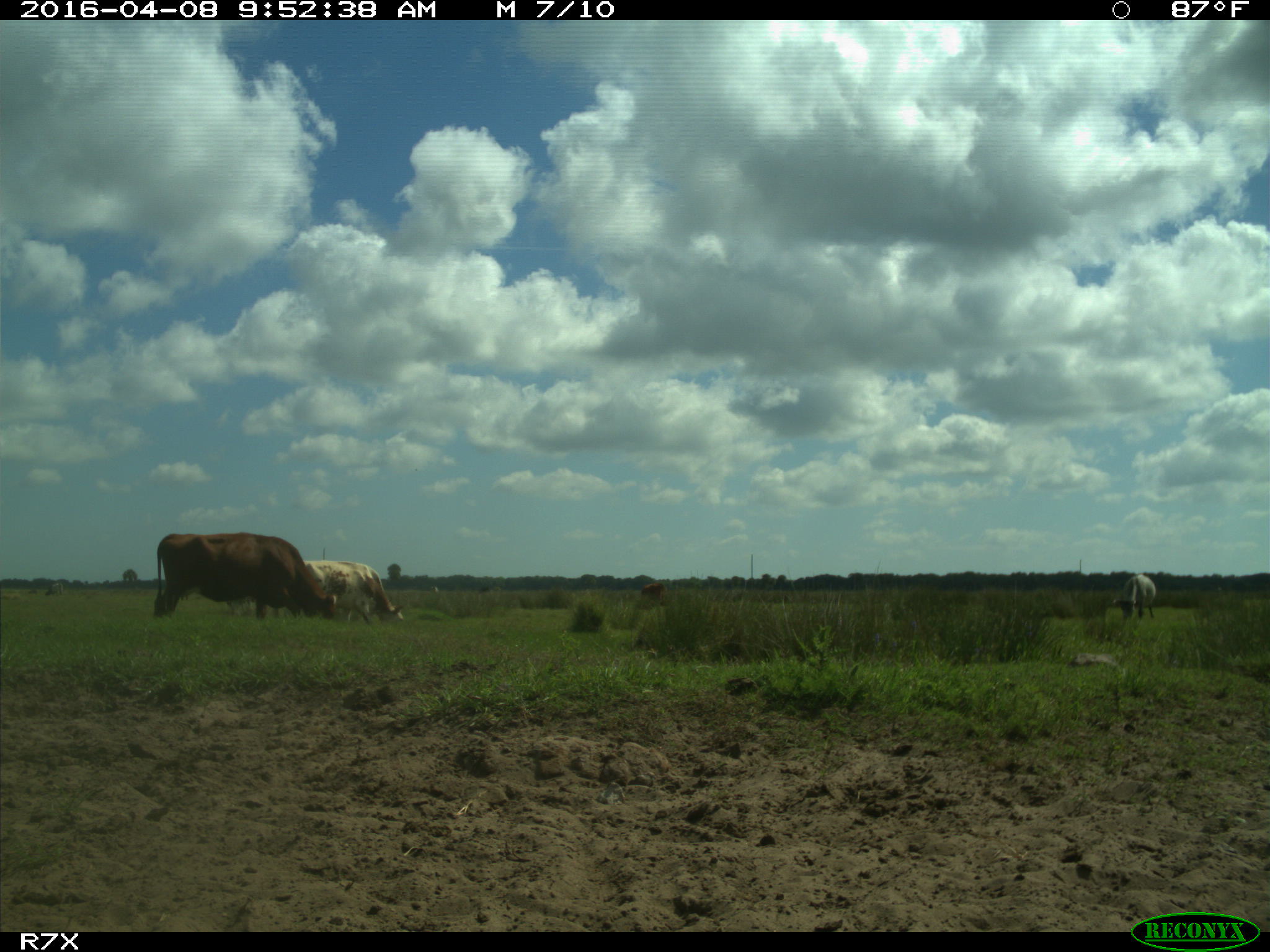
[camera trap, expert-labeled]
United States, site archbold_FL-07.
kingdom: Animalia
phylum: Chordata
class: Mammalia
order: Artiodactyla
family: Bovidae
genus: Bos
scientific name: Bos taurus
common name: domestic cow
Bos taurus (domestic cow).